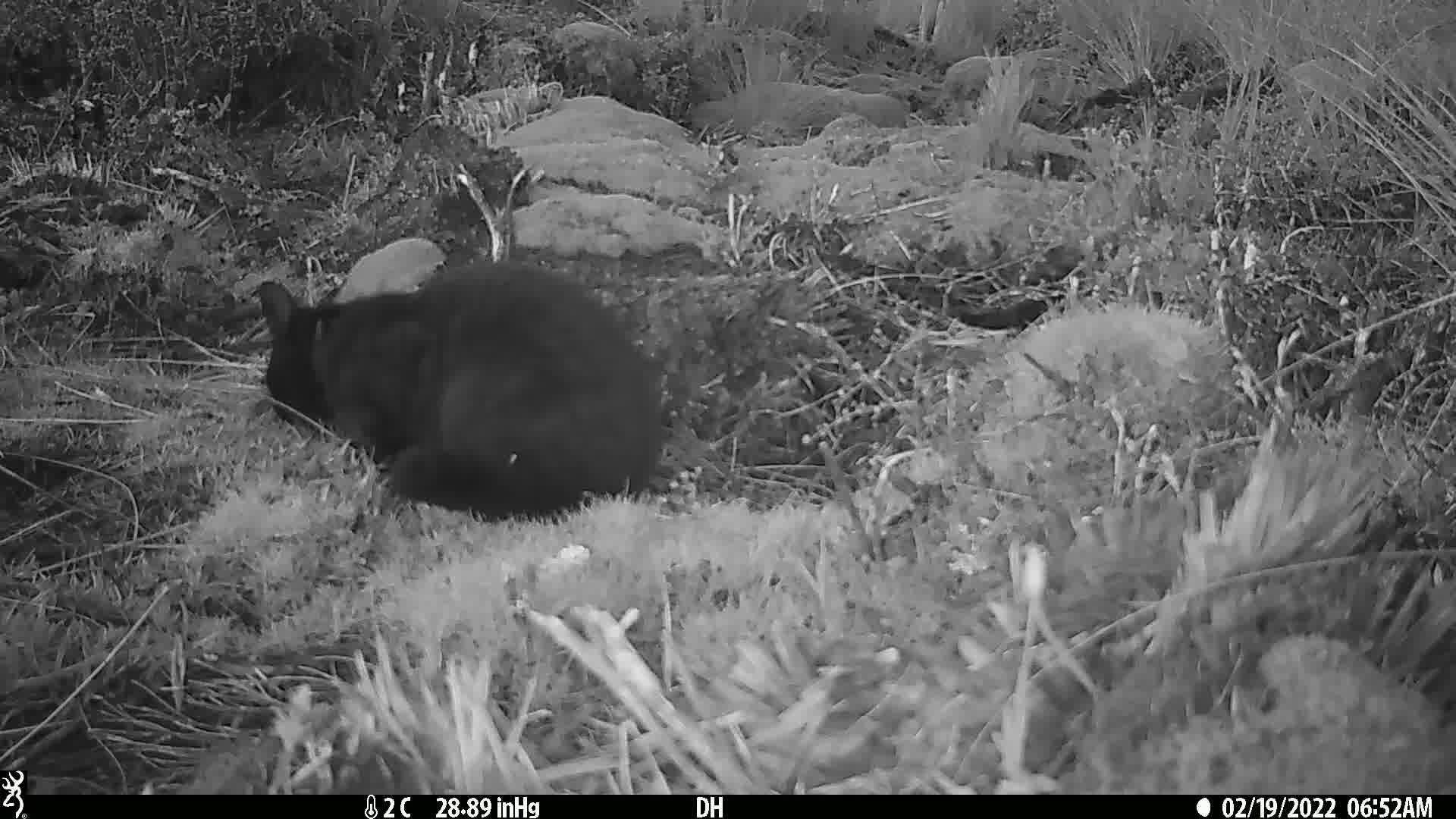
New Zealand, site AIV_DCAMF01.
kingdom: Animalia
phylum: Chordata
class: Mammalia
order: Carnivora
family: Felidae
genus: Felis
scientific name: Felis catus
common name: domestic cat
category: cat